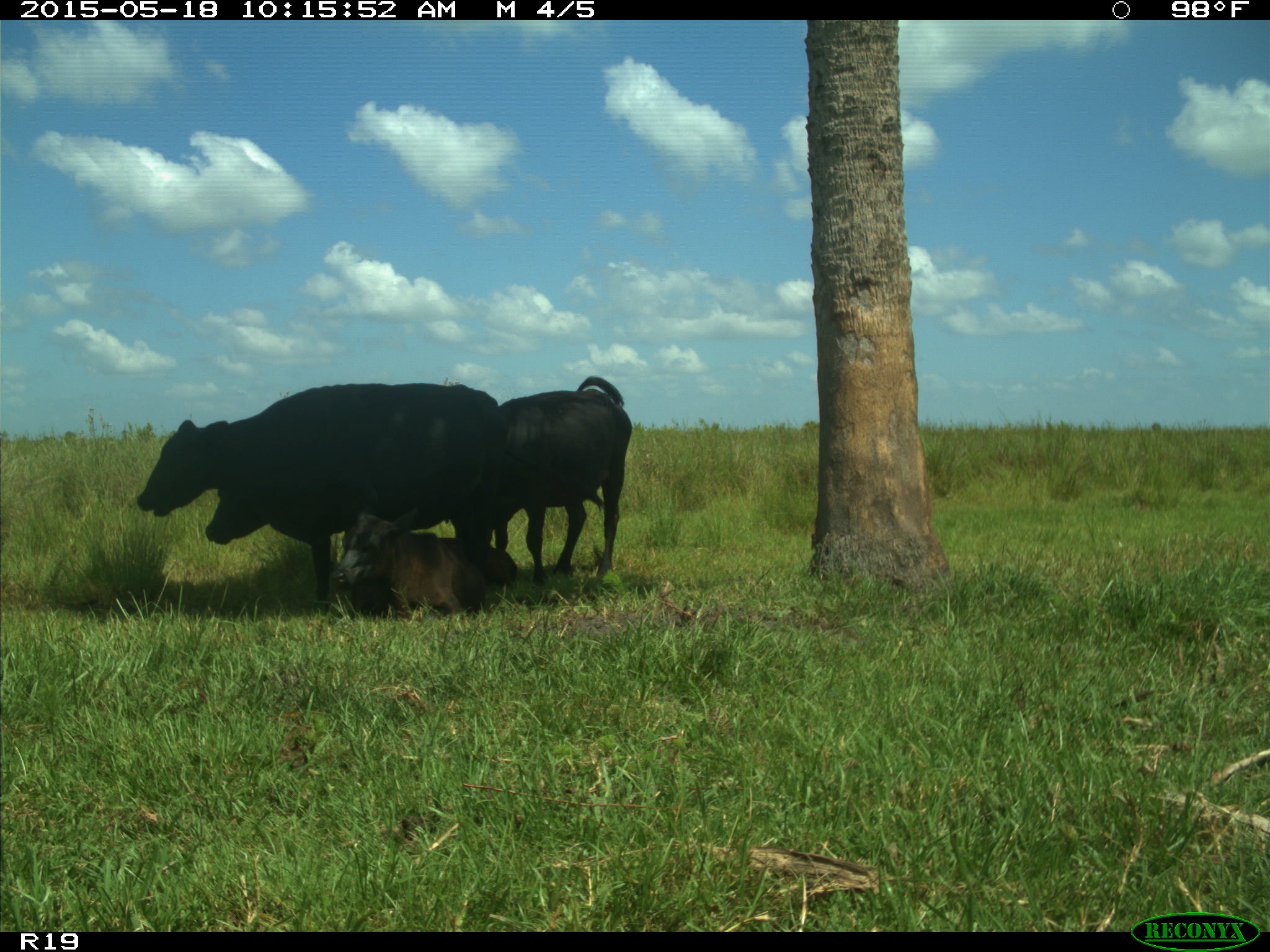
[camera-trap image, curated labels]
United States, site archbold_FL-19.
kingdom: Animalia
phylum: Chordata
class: Mammalia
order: Artiodactyla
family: Bovidae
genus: Bos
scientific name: Bos taurus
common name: domestic cow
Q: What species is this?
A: Bos taurus (domestic cow).